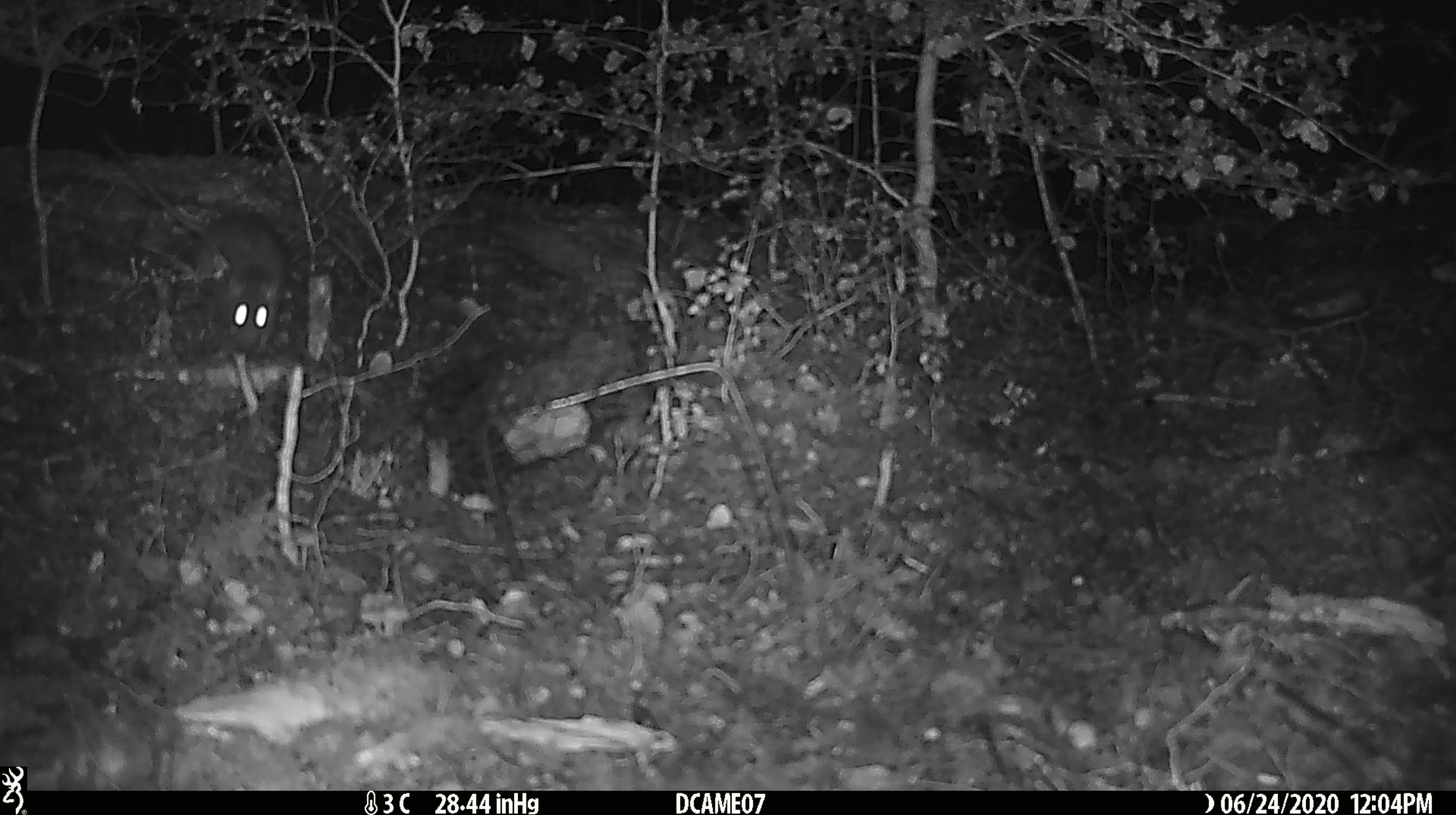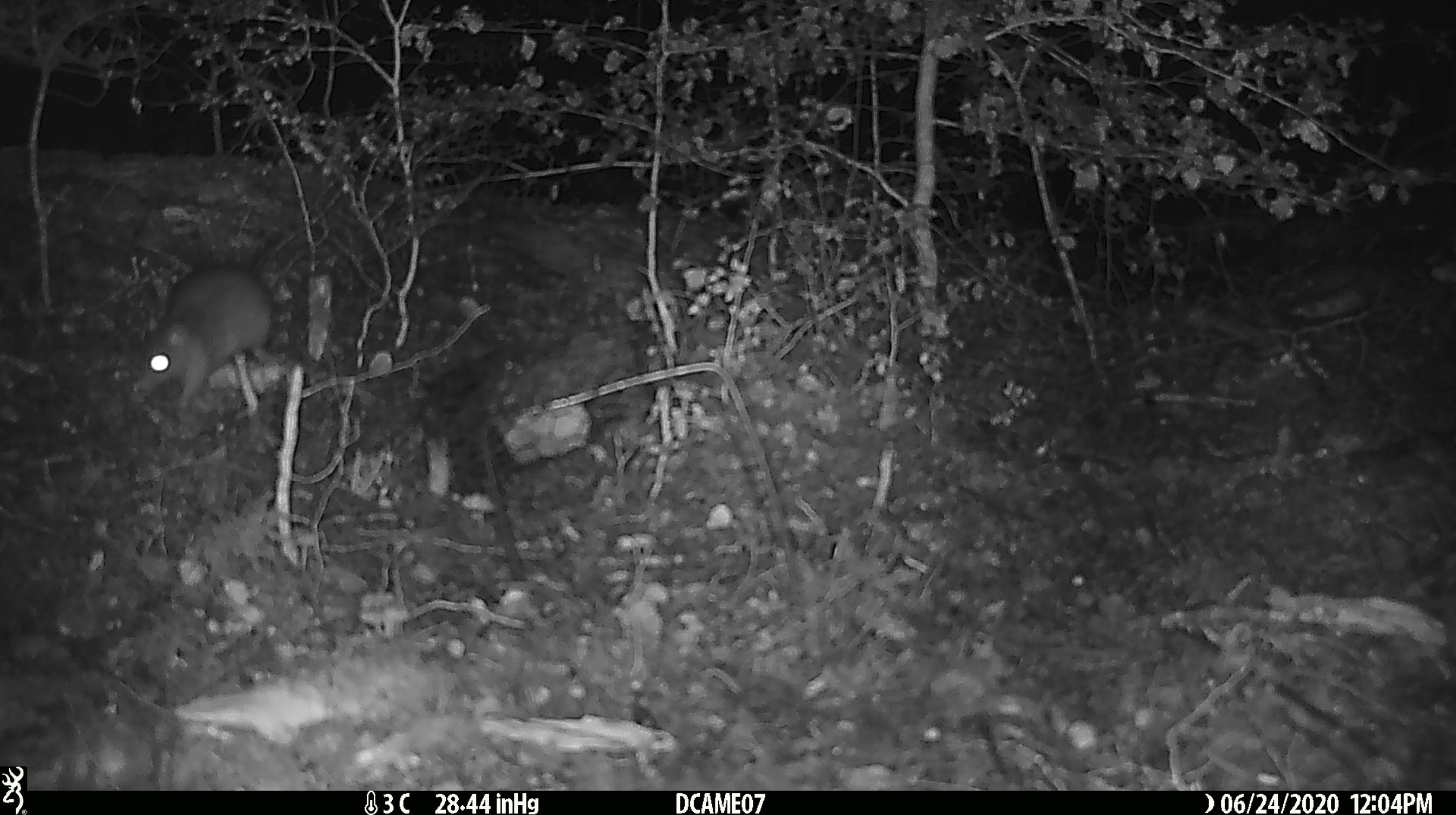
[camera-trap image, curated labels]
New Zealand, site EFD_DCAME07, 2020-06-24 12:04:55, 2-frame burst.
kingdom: Animalia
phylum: Chordata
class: Mammalia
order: Rodentia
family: Muridae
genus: Rattus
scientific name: Rattus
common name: rat